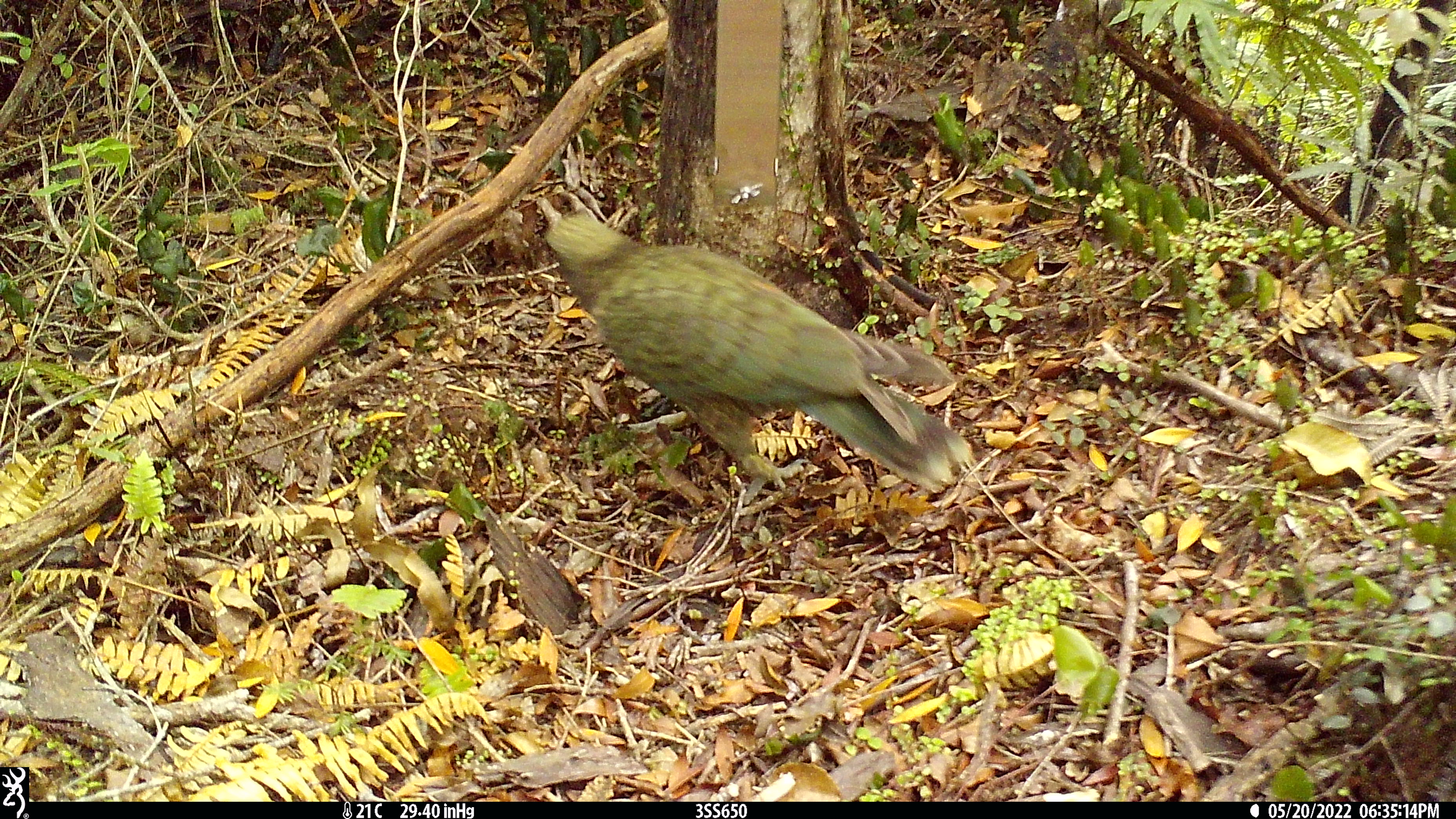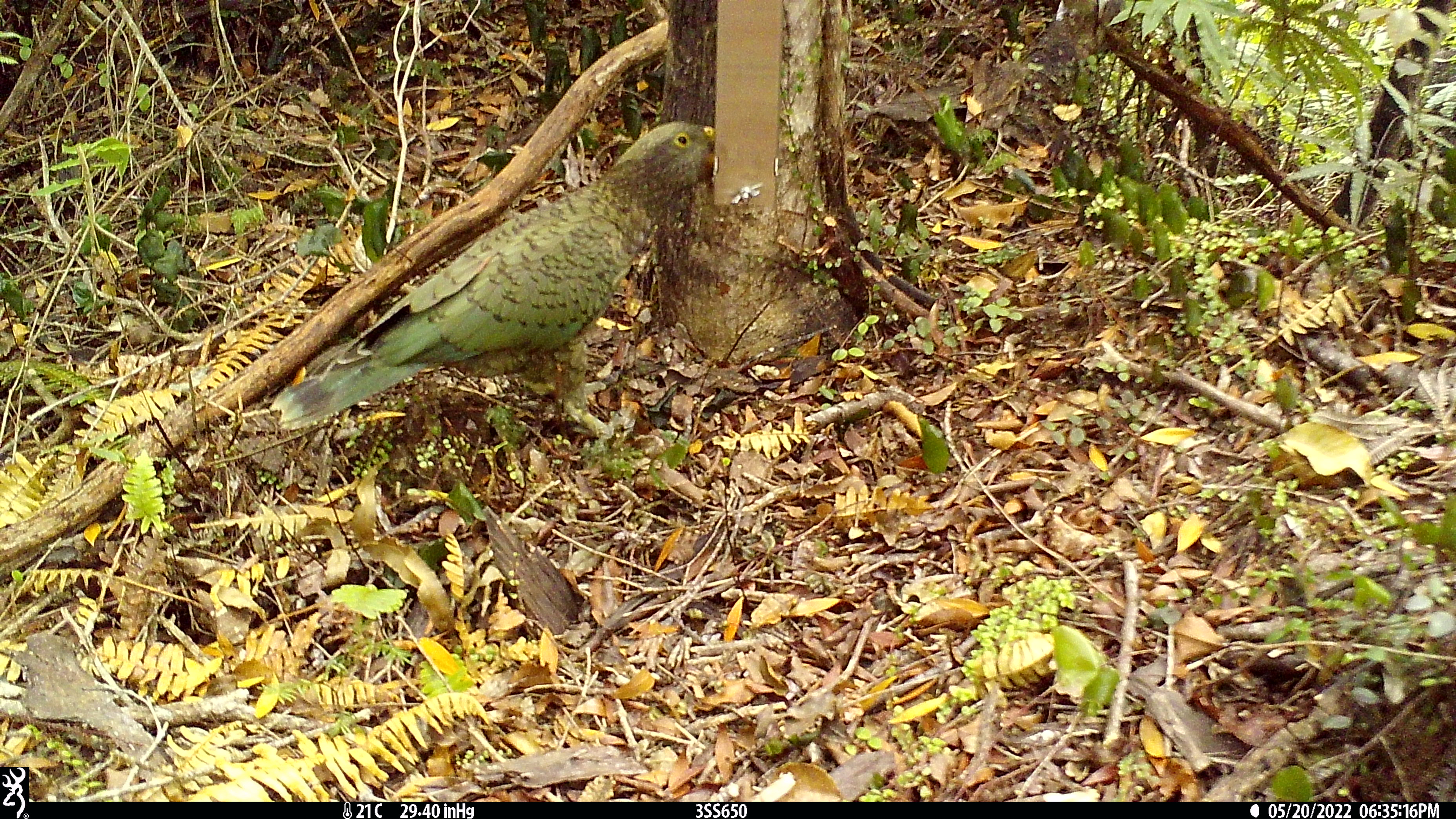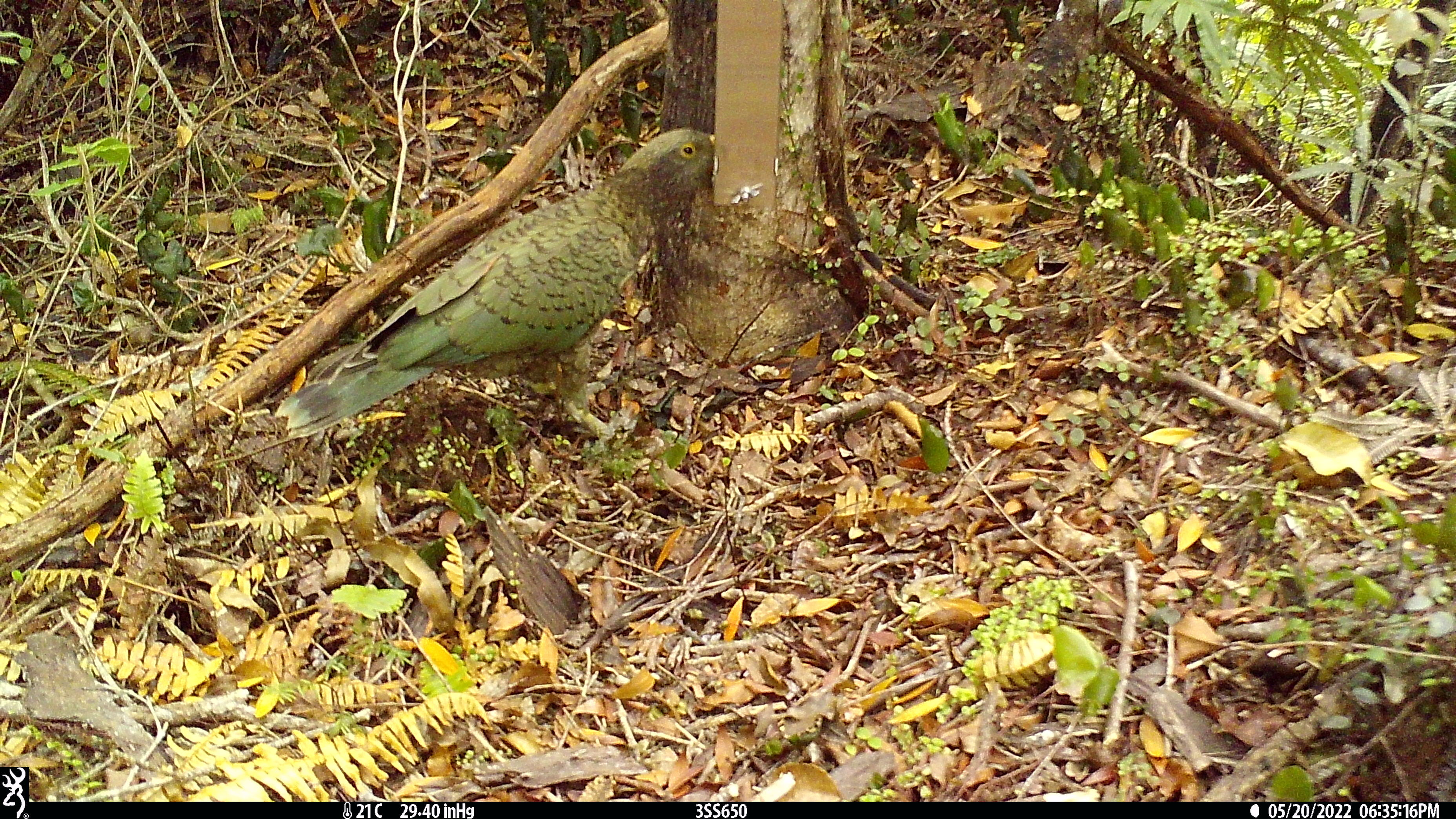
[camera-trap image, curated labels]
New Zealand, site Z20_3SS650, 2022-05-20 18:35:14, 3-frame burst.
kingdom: Animalia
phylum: Chordata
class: Aves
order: Psittaciformes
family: Strigopidae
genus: Nestor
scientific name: Nestor notabilis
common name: kea